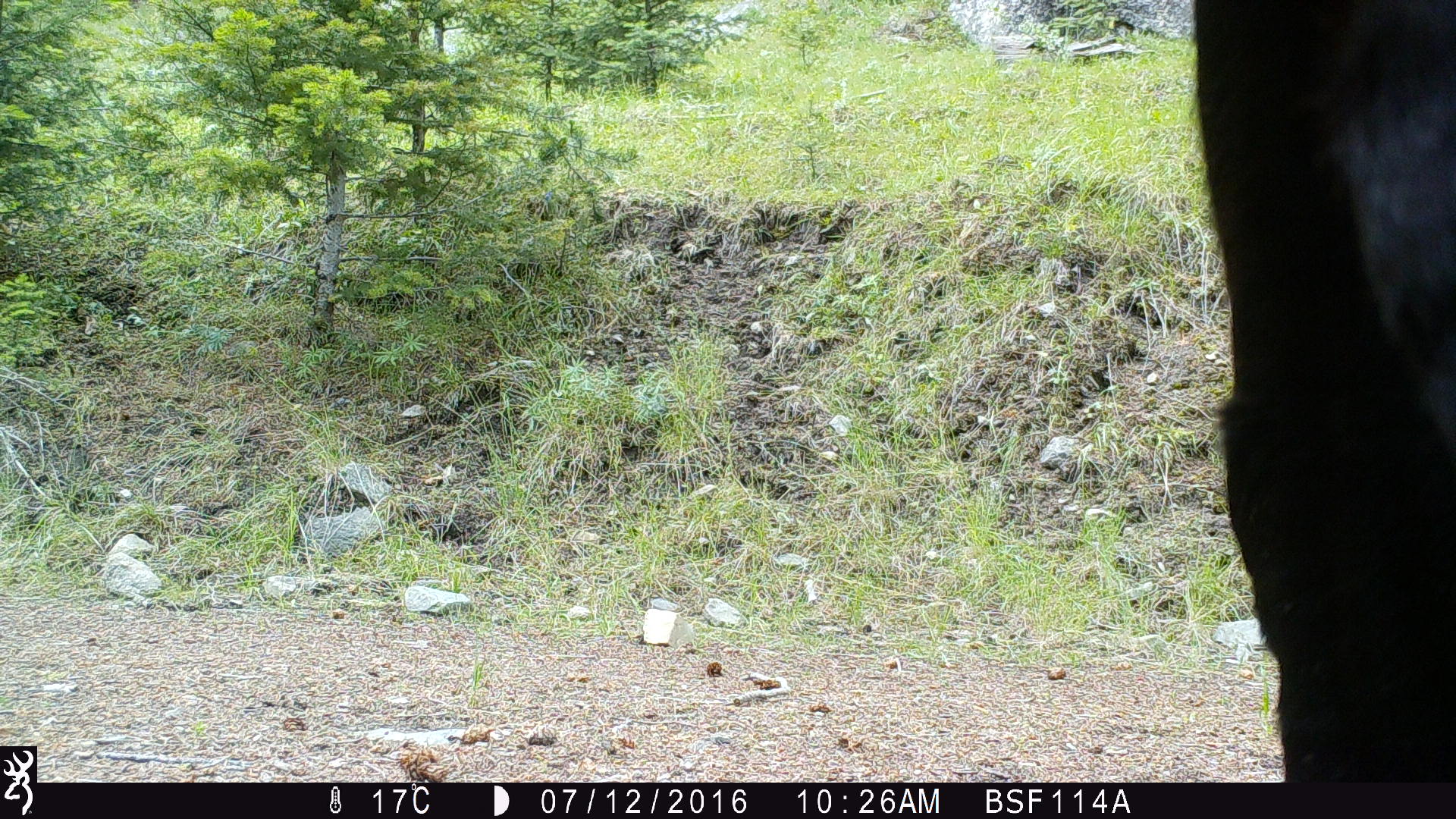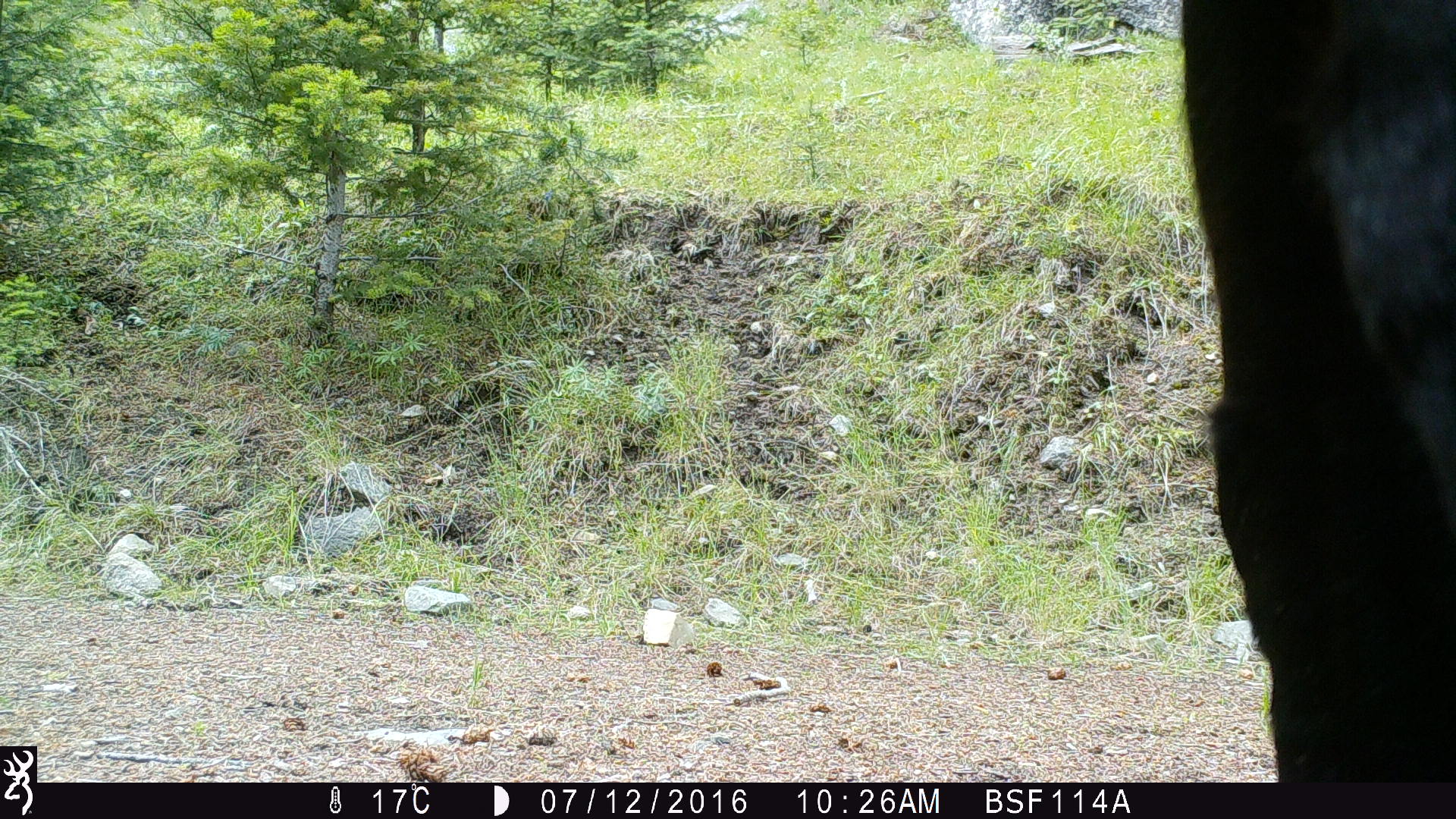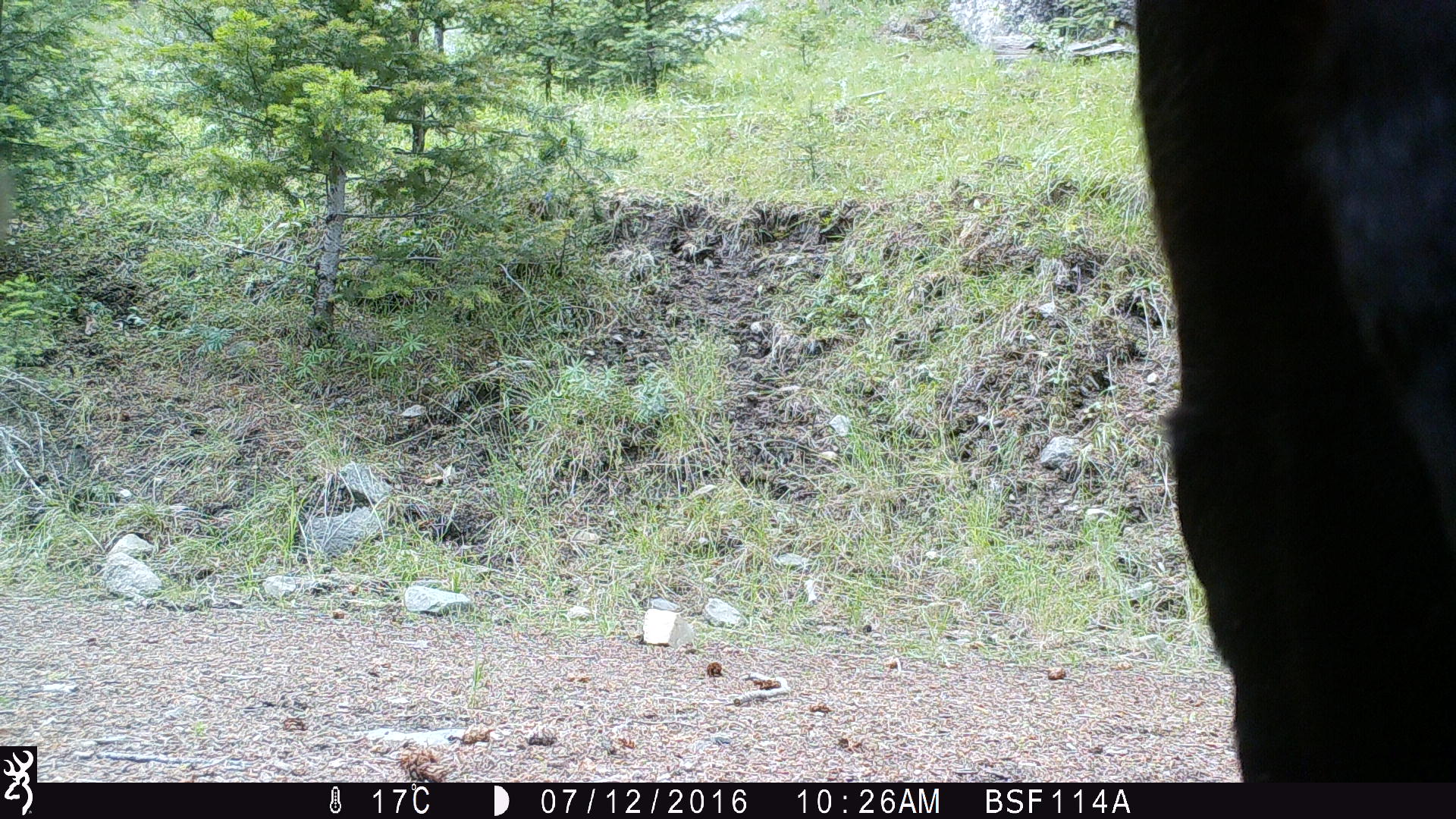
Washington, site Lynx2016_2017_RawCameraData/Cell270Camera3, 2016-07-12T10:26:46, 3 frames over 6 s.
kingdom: Animalia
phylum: Chordata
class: Mammalia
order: Artiodactyla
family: Bovidae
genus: Bos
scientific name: Bos taurus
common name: domestic cattle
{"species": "domestic cattle (Bos taurus)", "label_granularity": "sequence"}